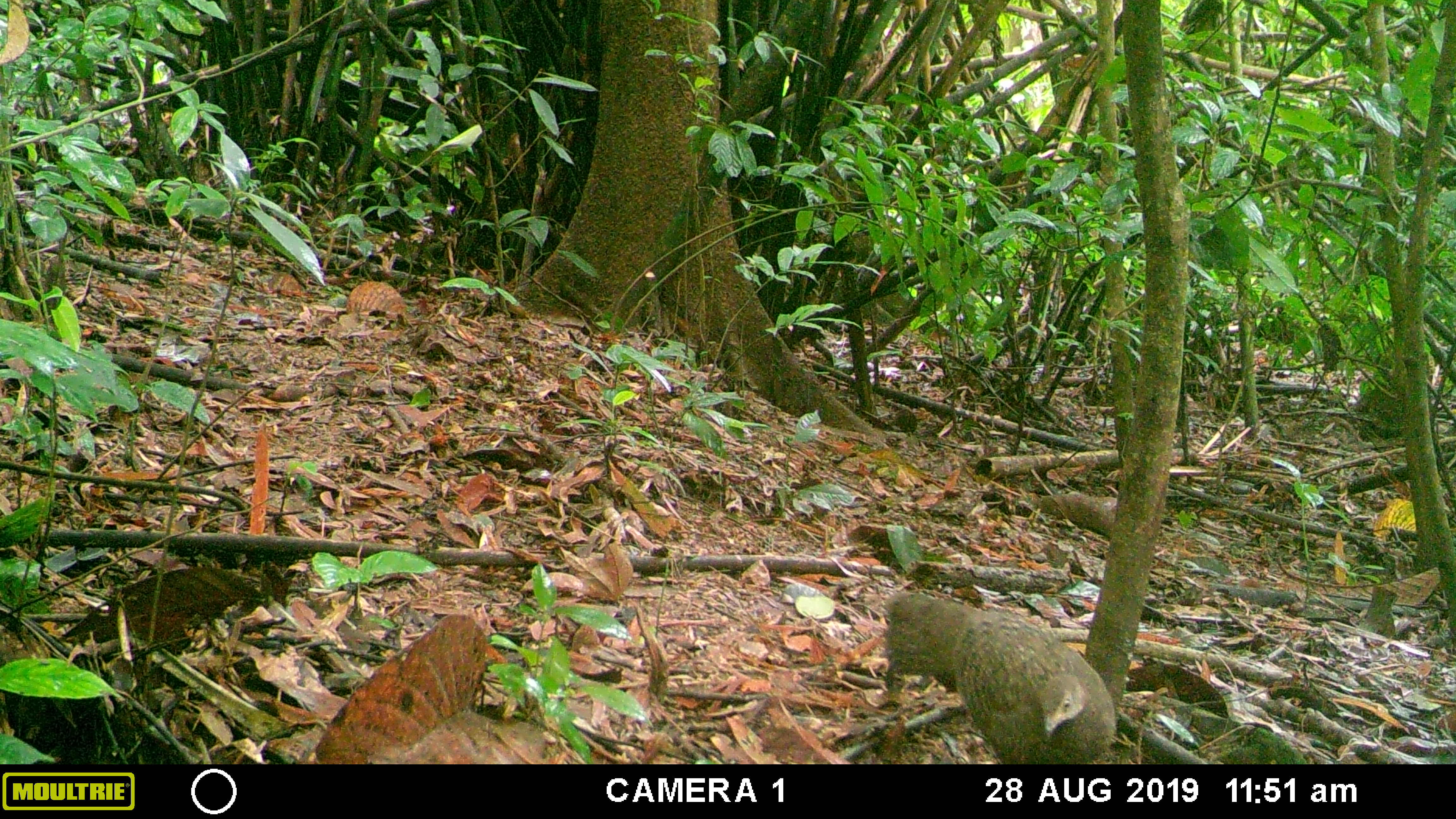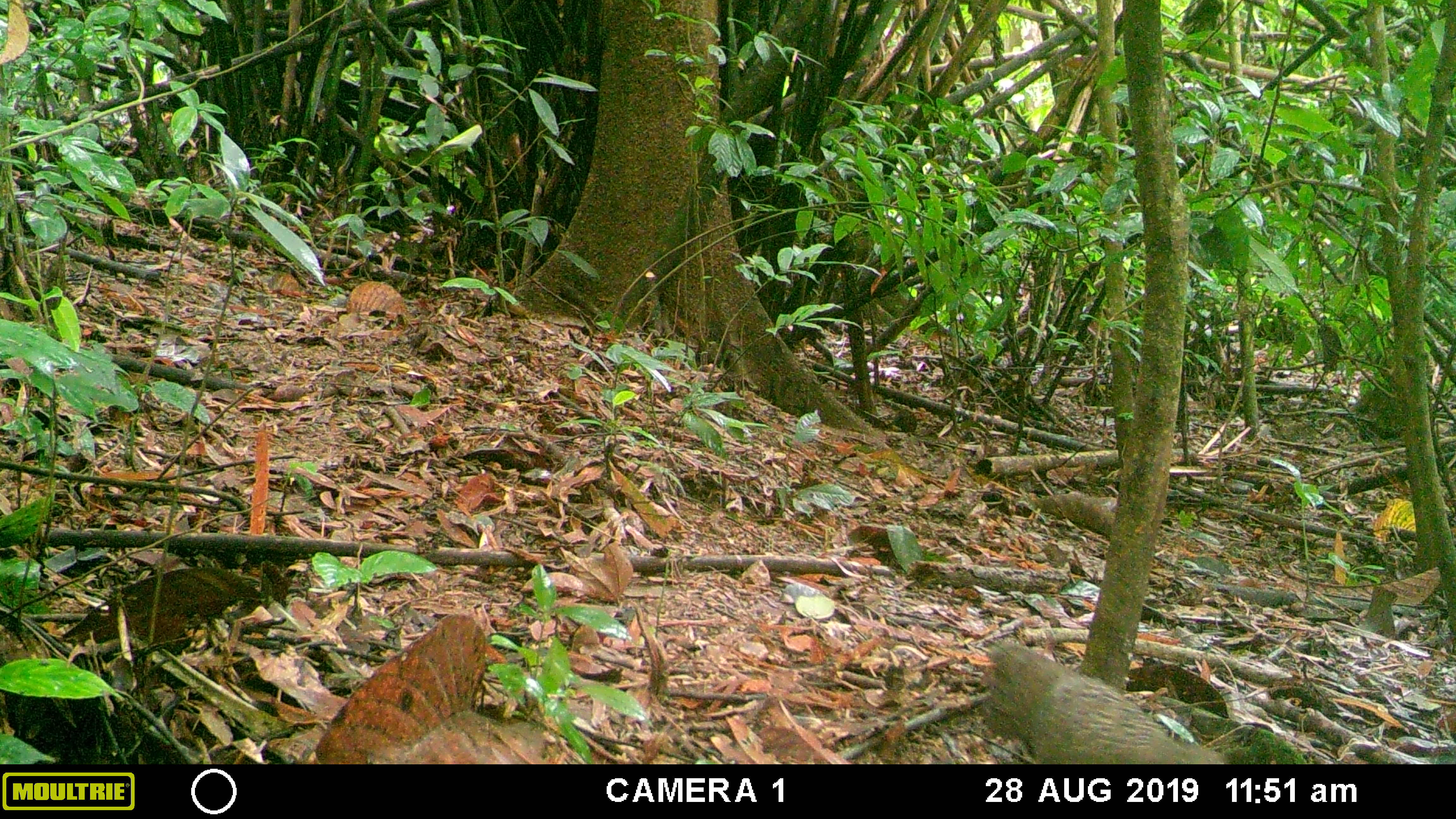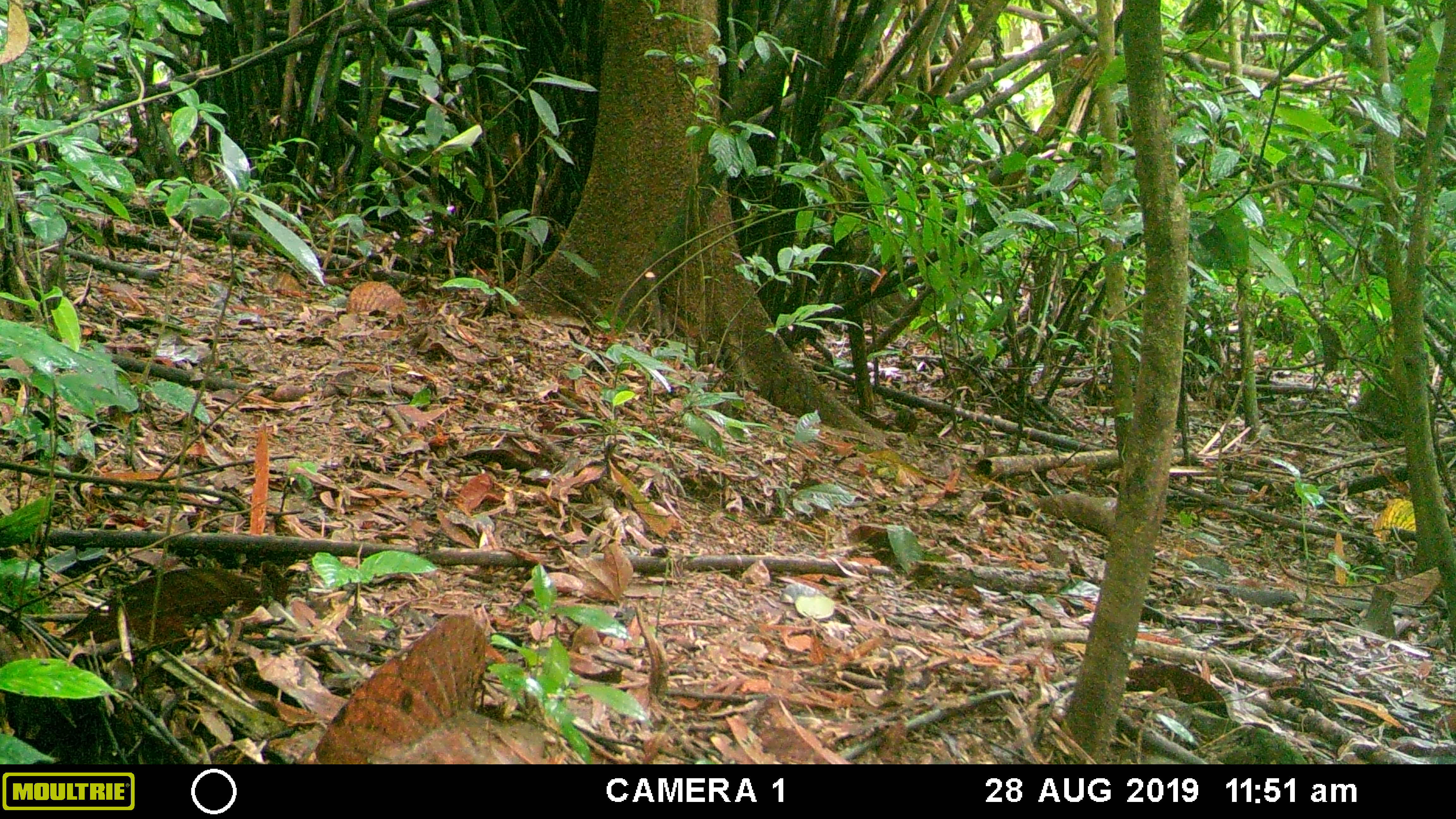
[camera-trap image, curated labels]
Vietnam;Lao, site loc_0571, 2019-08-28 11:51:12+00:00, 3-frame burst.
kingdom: Animalia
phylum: Chordata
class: Aves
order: Galliformes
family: Phasianidae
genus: Polyplectron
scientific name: Polyplectron bicalcaratum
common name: gray peacock-pheasant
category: grey peacock pheasant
Grey peacock pheasant (gray peacock-pheasant) (Polyplectron bicalcaratum). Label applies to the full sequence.